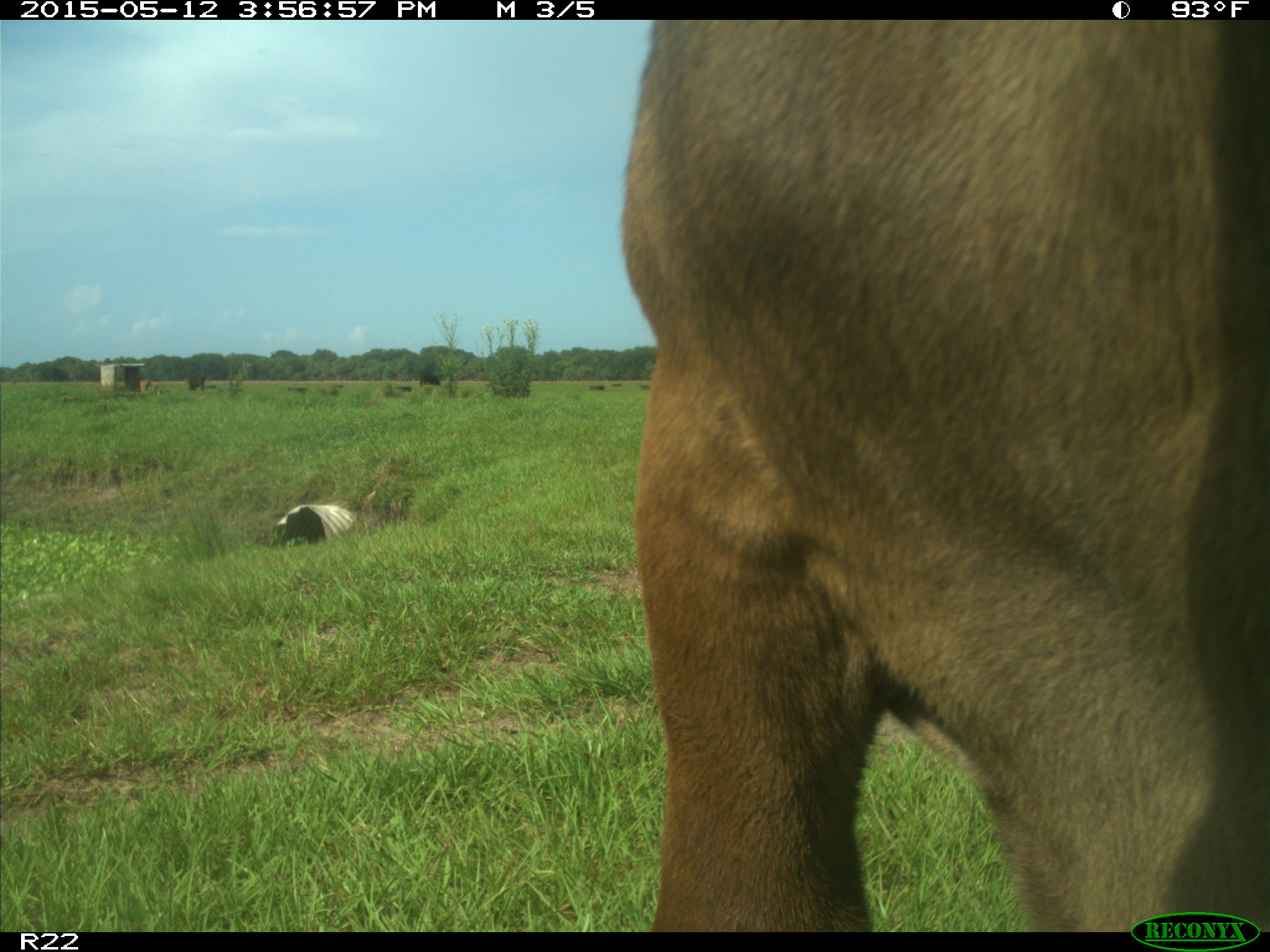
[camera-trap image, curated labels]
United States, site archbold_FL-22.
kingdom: Animalia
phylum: Chordata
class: Mammalia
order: Artiodactyla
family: Bovidae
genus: Bos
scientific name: Bos taurus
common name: domestic cow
Bos taurus (domestic cow).